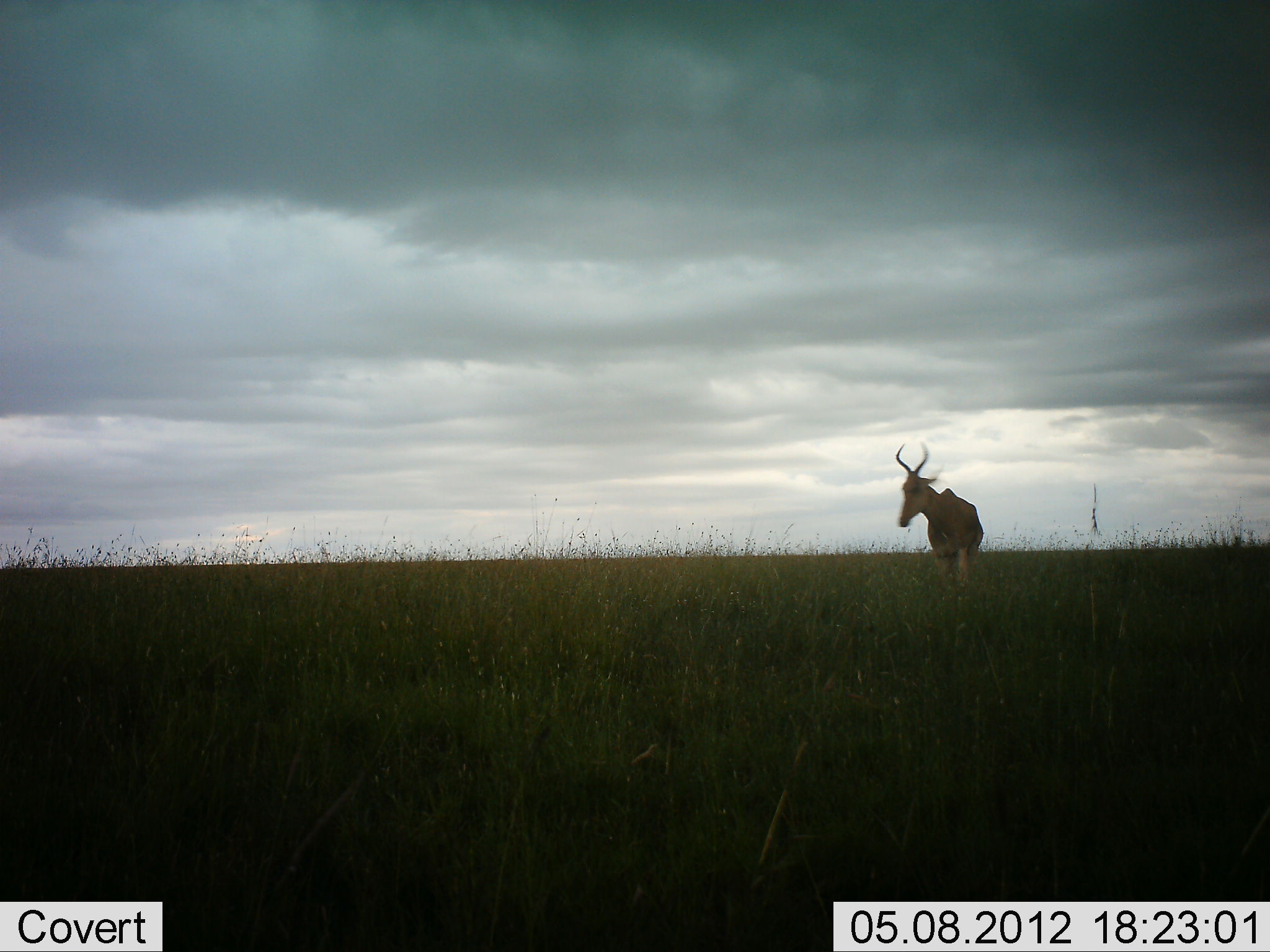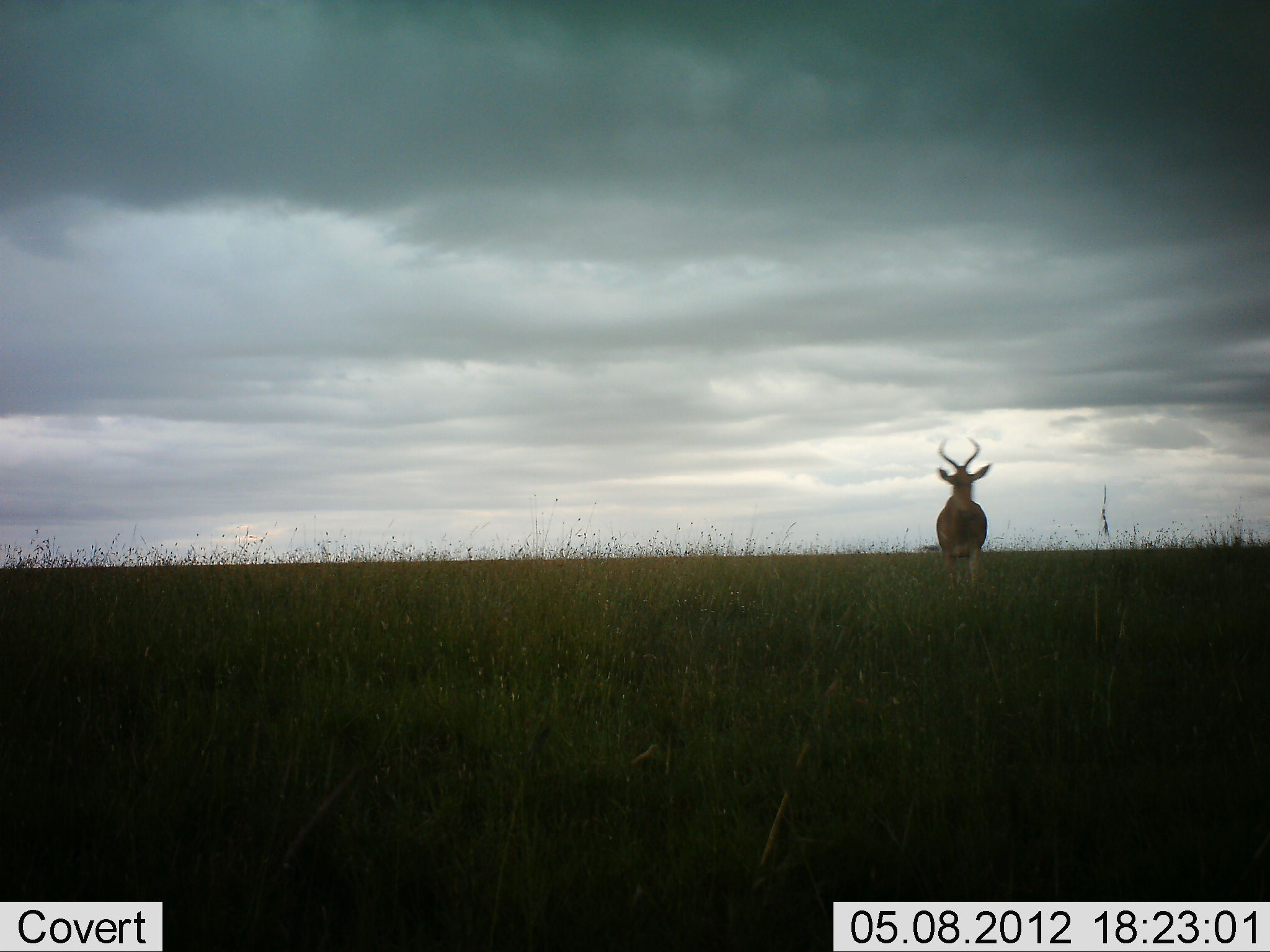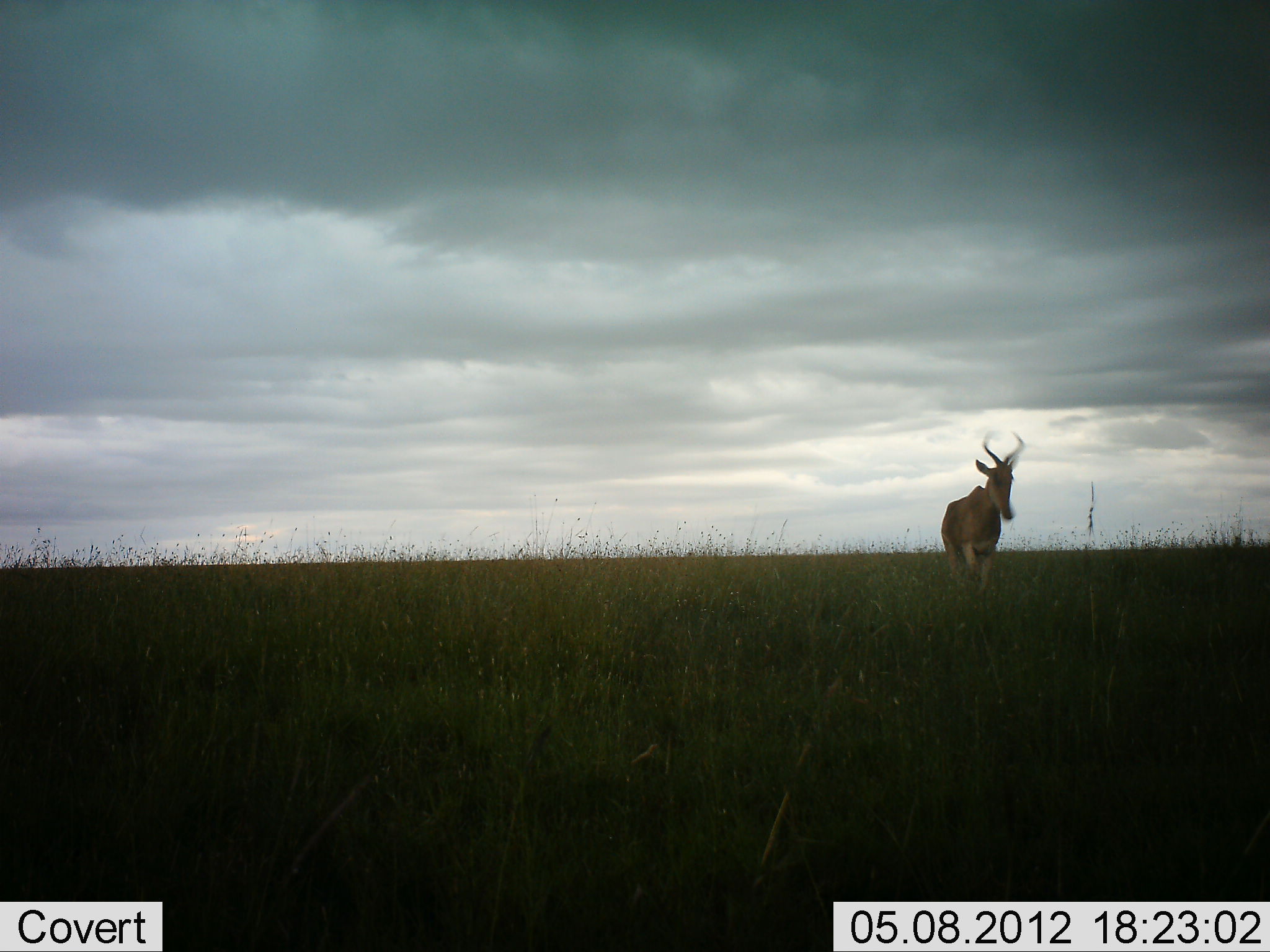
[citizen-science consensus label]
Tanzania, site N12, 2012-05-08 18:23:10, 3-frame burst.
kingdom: Animalia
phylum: Chordata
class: Mammalia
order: Artiodactyla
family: Bovidae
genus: Alcelaphus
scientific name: Alcelaphus buselaphus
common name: hartebeest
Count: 1.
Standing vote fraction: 80%.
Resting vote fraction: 0%.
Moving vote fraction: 30%.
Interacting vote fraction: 0%.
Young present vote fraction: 0%.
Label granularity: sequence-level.